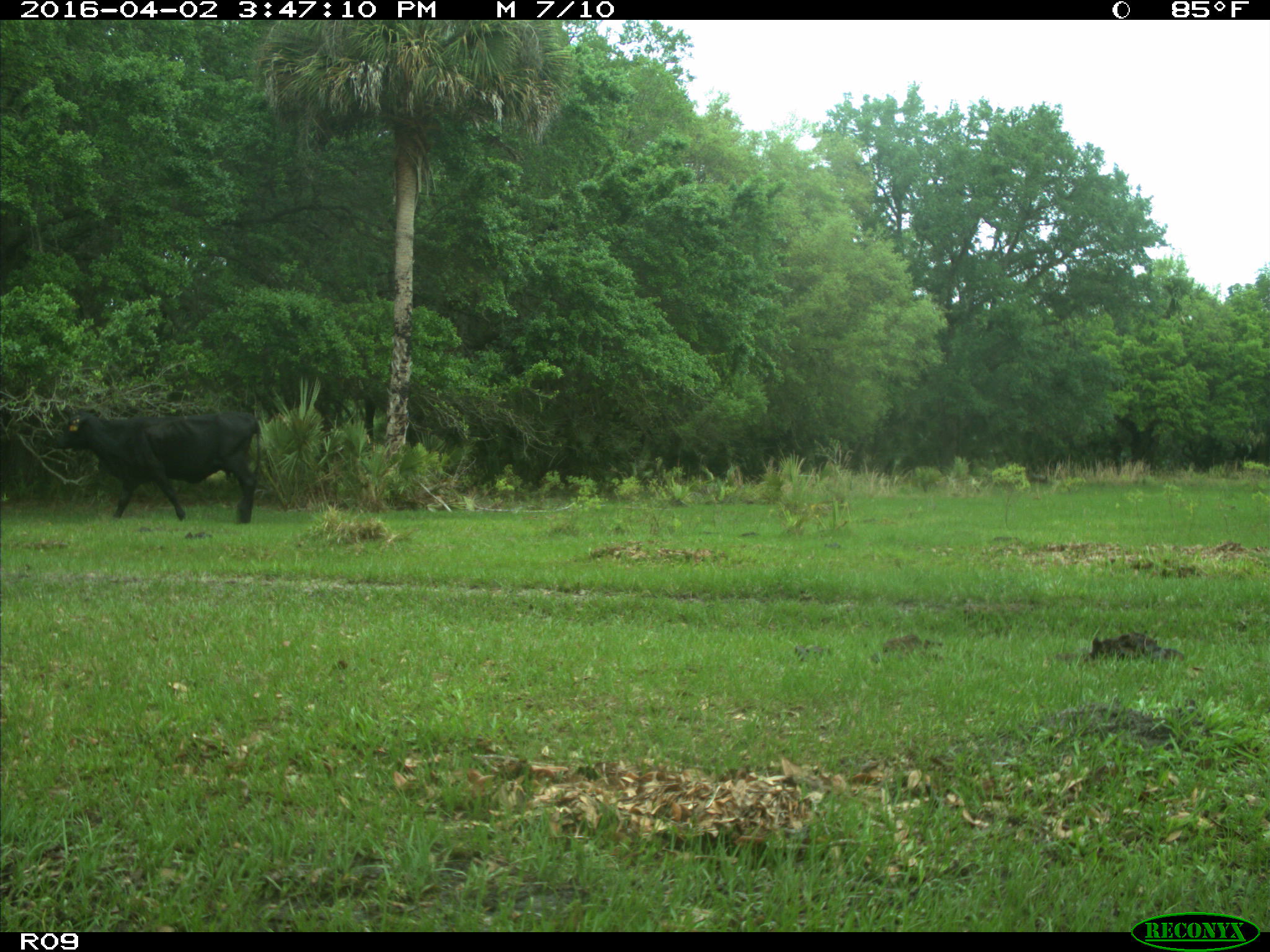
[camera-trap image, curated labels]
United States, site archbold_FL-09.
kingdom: Animalia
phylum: Chordata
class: Mammalia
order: Artiodactyla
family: Bovidae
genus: Bos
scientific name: Bos taurus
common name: domestic cow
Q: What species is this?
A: Bos taurus (domestic cow).